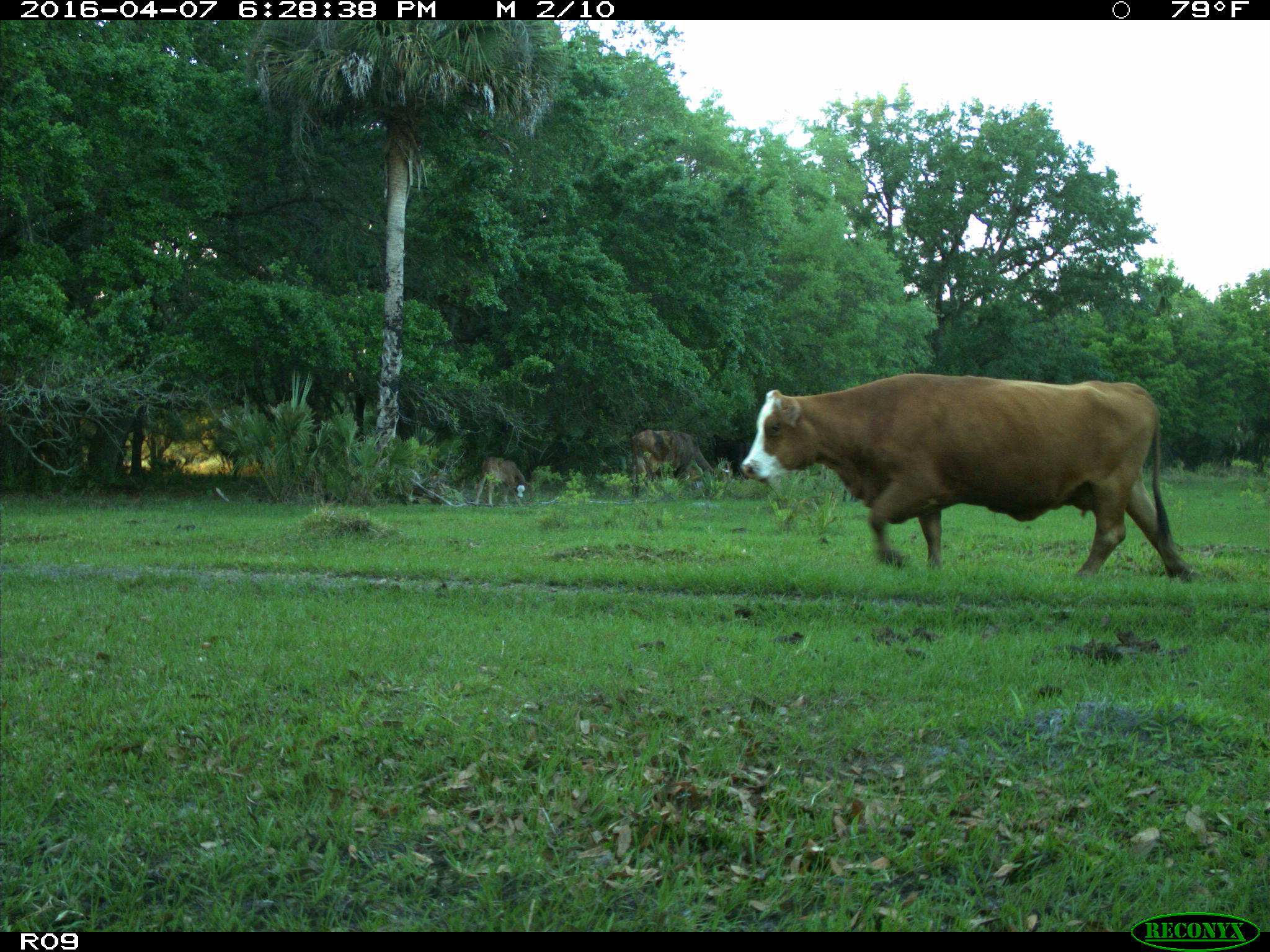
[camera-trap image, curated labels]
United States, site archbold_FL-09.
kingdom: Animalia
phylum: Chordata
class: Mammalia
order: Artiodactyla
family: Bovidae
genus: Bos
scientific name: Bos taurus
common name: domestic cow